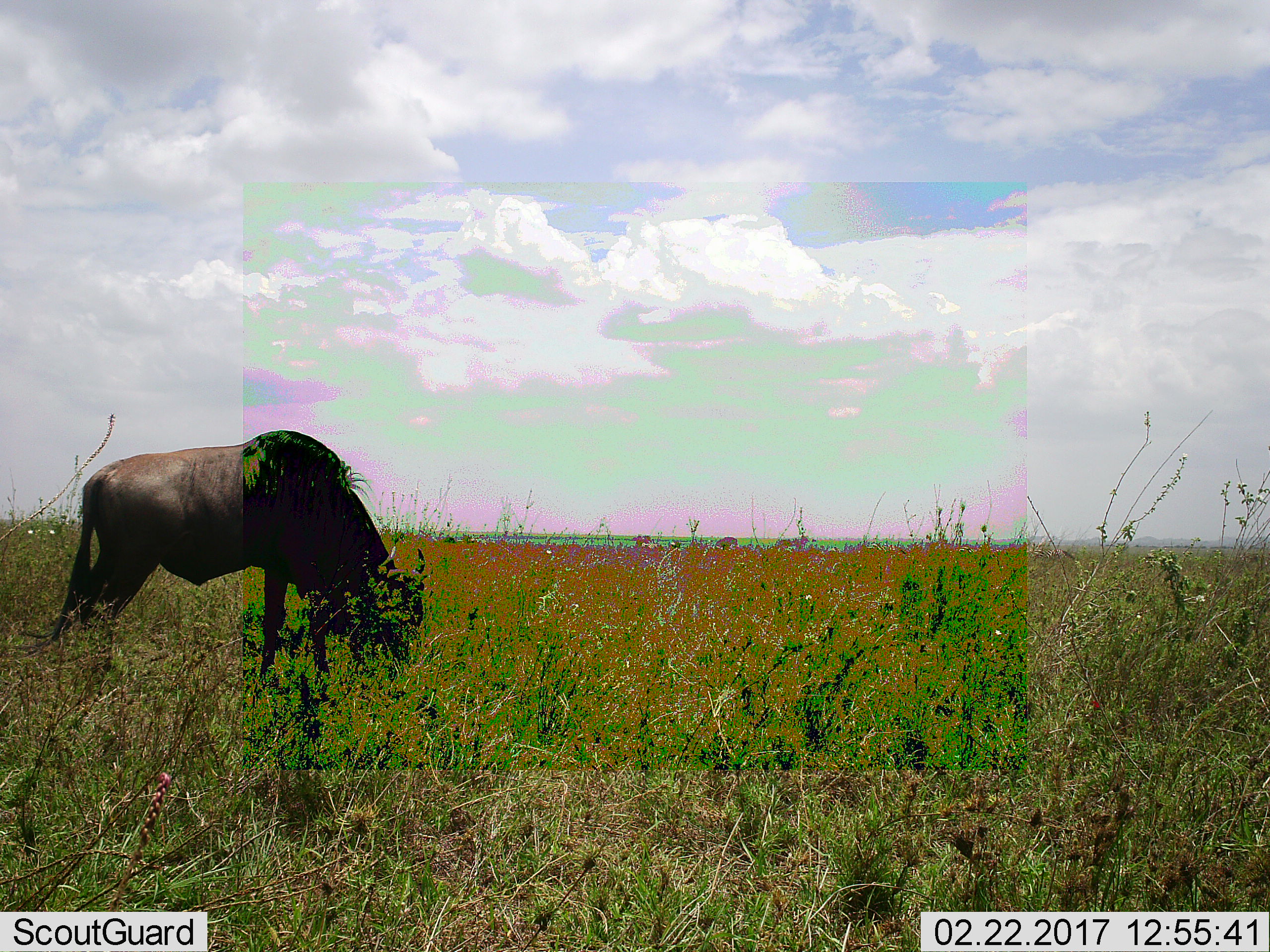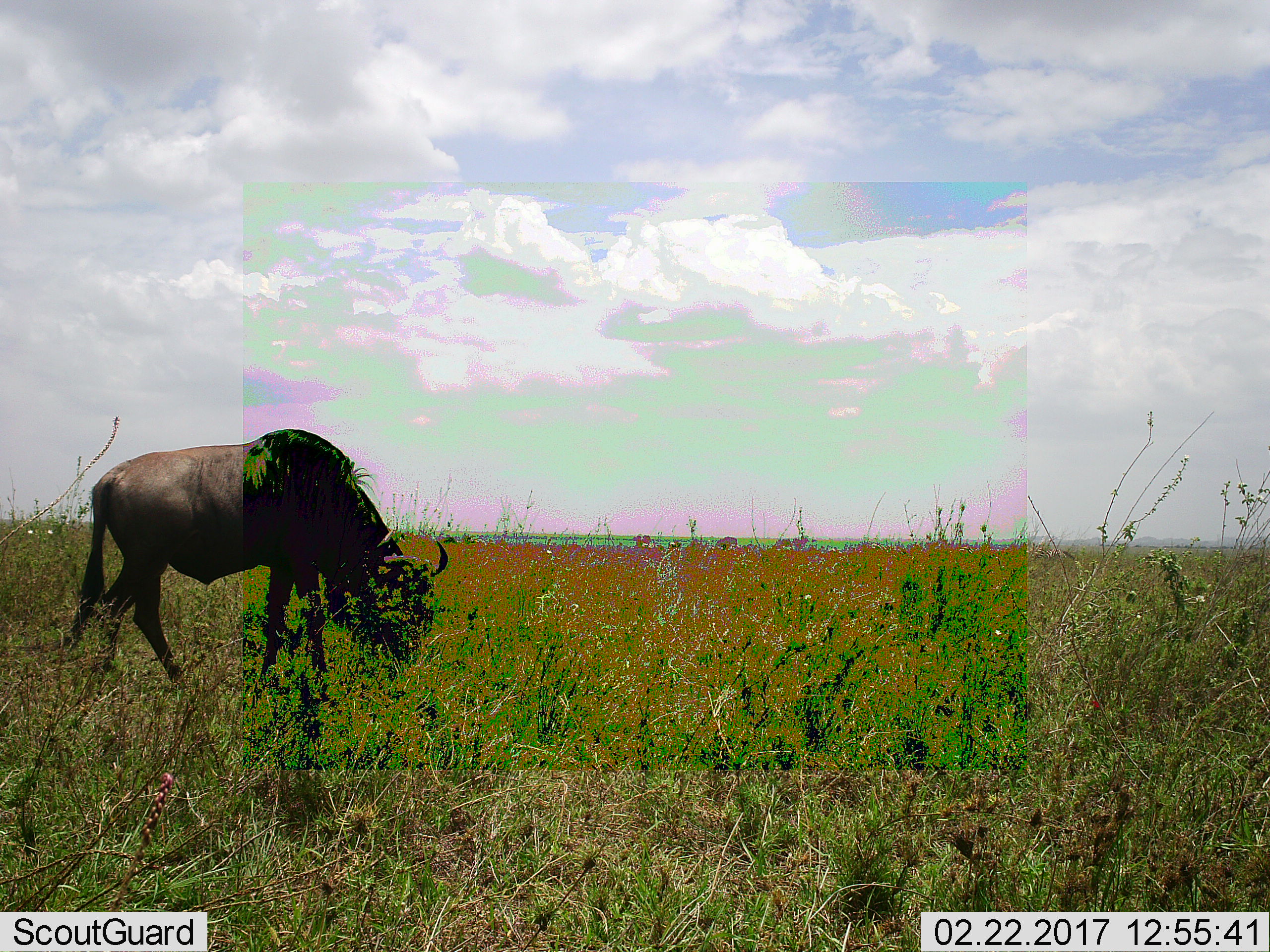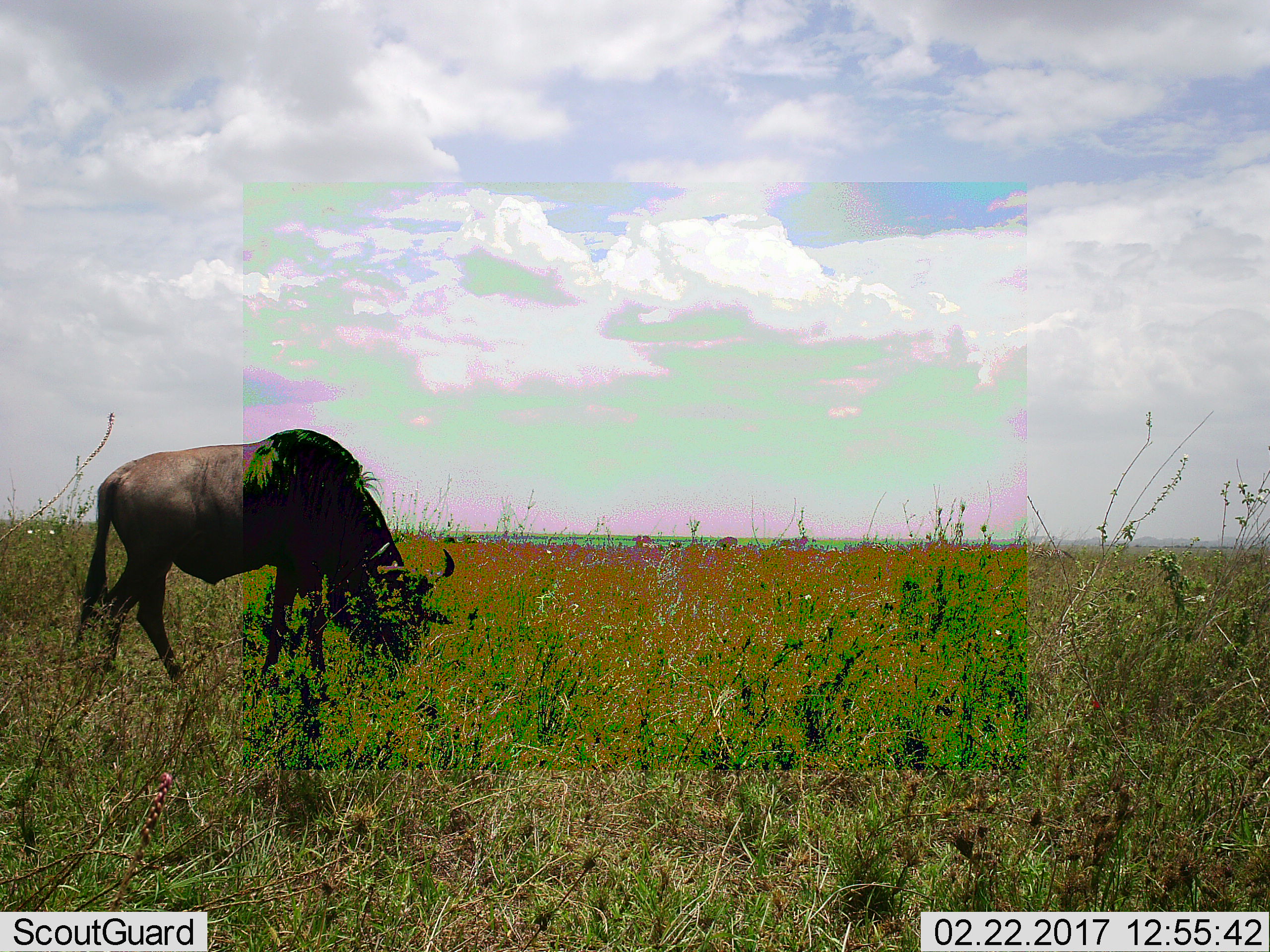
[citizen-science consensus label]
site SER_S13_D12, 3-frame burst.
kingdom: Animalia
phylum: Chordata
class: Mammalia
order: Artiodactyla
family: Bovidae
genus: Connochaetes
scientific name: Connochaetes taurinus taurinus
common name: blue wildebeest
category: wildebeestblue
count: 1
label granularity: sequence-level